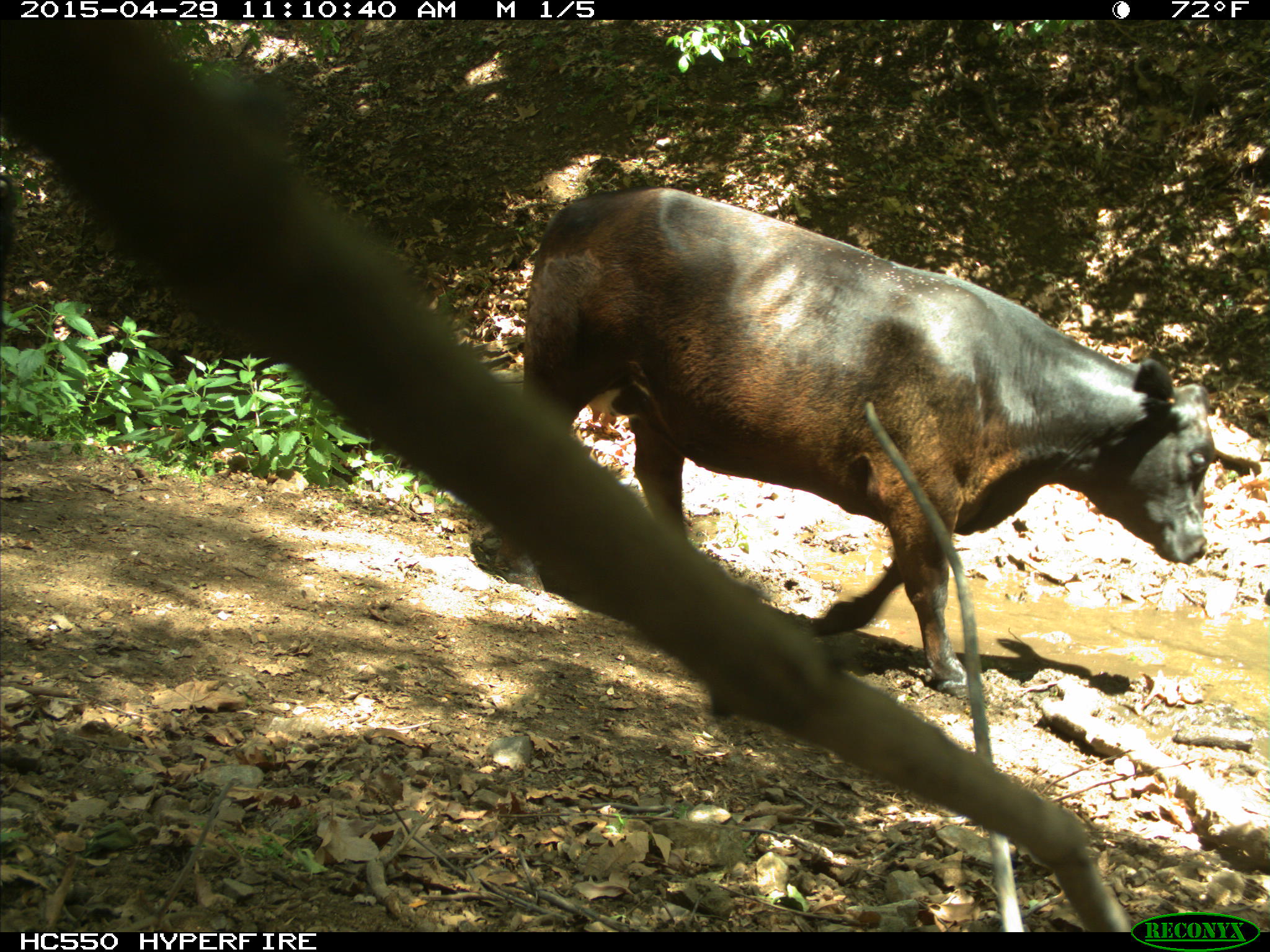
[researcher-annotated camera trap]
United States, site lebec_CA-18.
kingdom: Animalia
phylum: Chordata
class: Mammalia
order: Artiodactyla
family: Bovidae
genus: Bos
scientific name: Bos taurus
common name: domestic cow